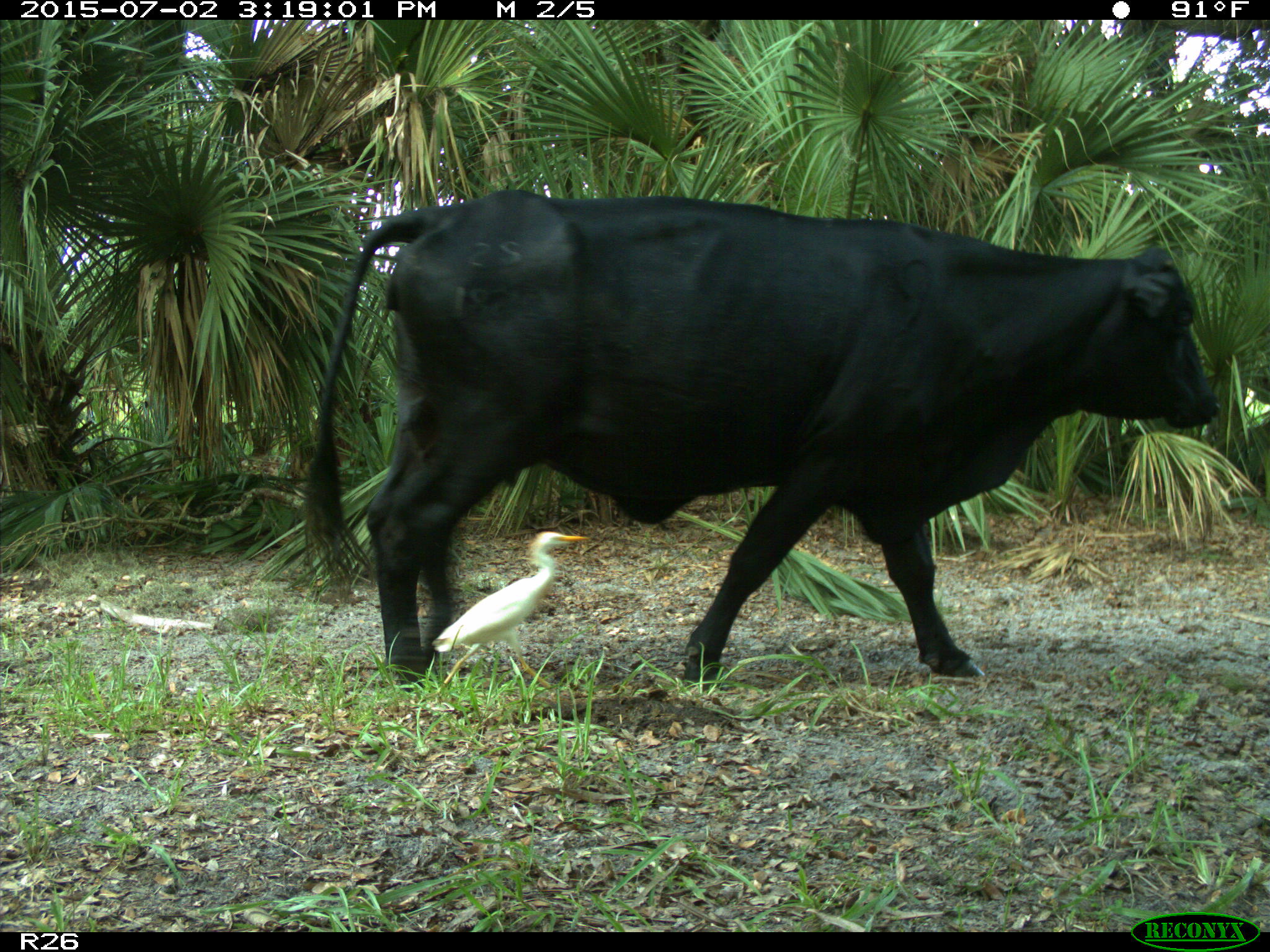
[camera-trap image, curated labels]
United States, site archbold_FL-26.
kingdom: Animalia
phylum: Chordata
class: Mammalia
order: Artiodactyla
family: Bovidae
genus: Bos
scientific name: Bos taurus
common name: domestic cow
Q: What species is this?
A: Bos taurus (domestic cow).